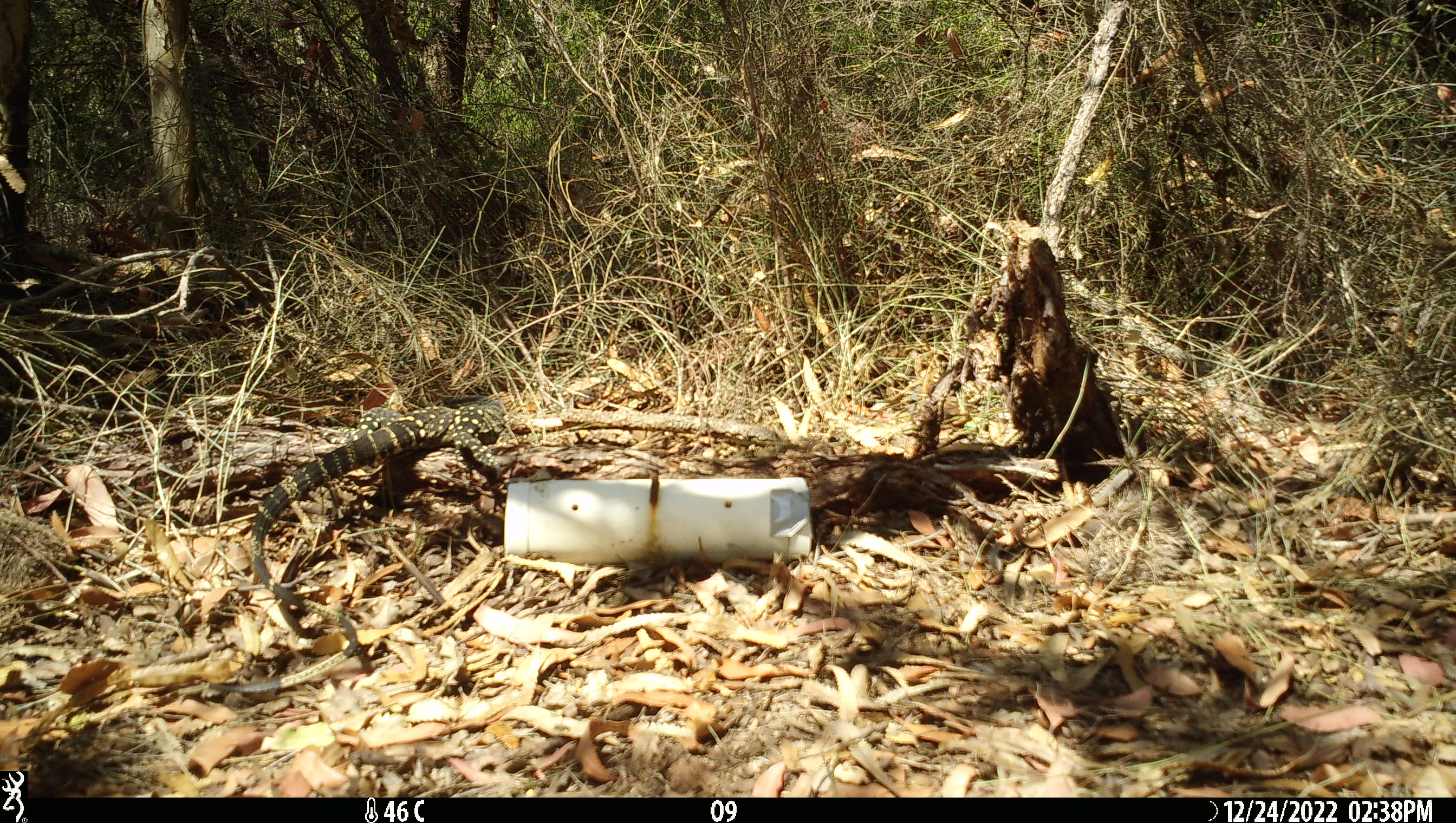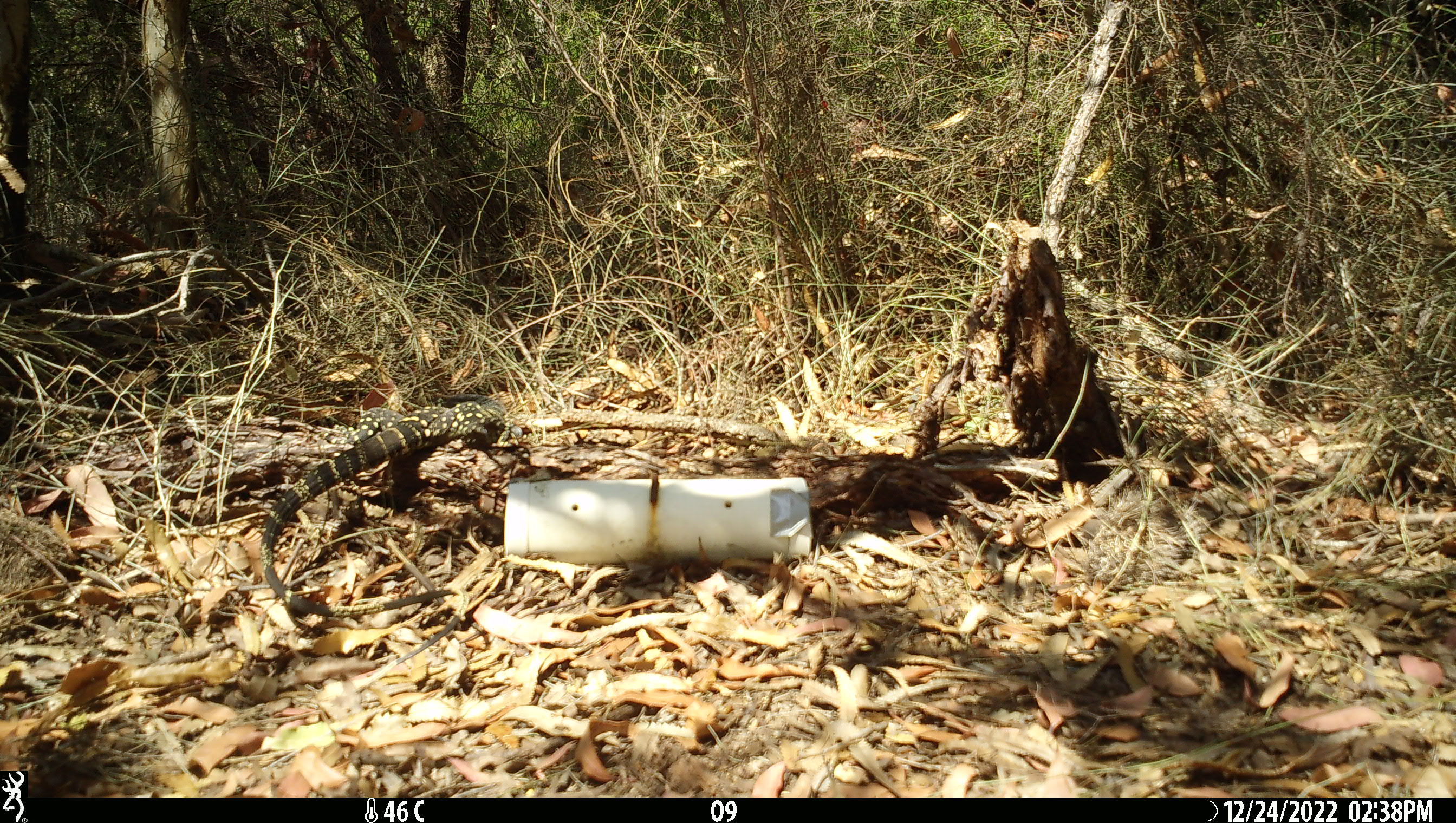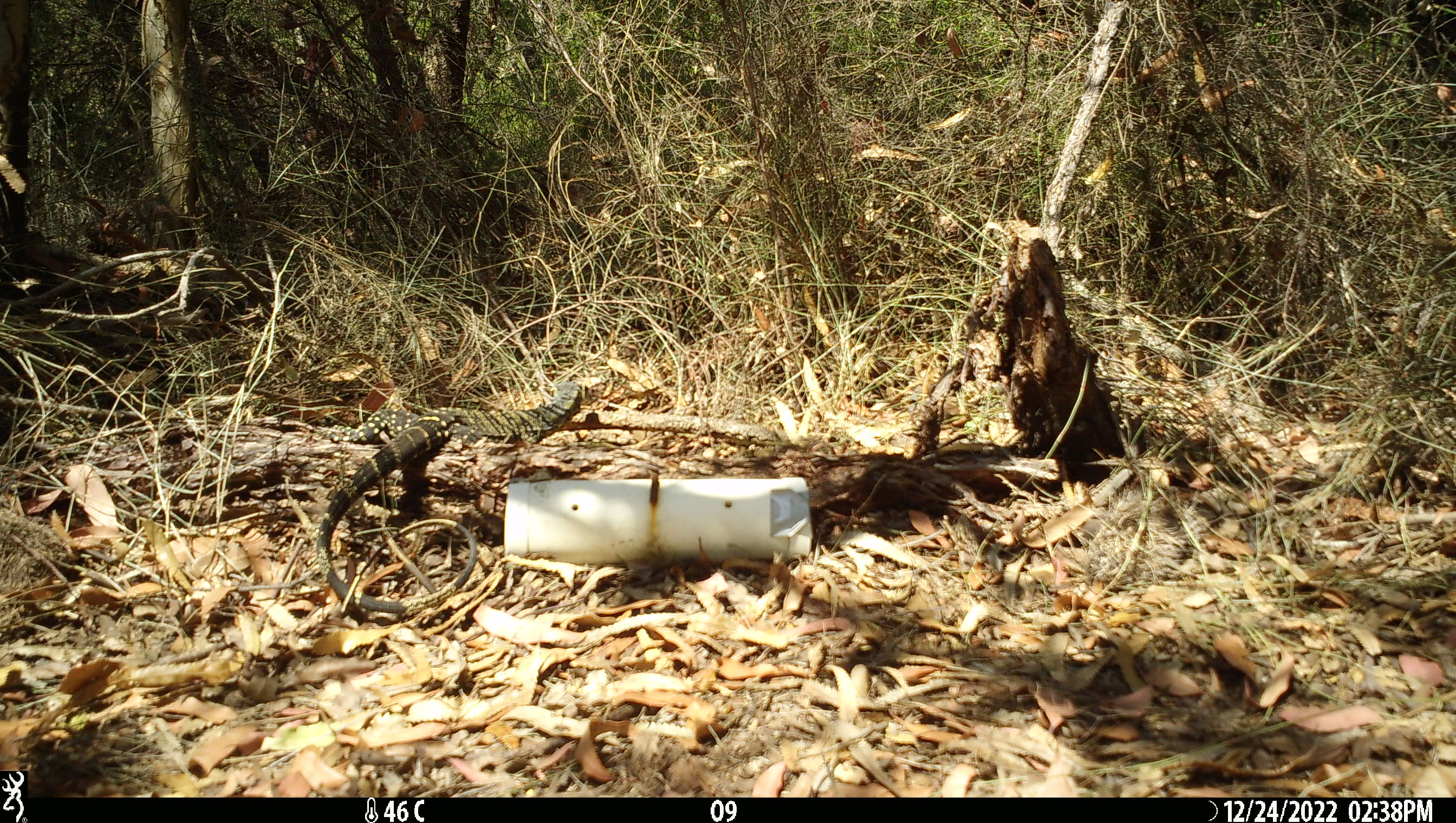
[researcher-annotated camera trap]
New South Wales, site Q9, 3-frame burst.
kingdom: Animalia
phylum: Chordata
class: Reptilia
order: Squamata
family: Varanidae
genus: Varanus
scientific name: Varanus varius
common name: lace monitor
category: goanna